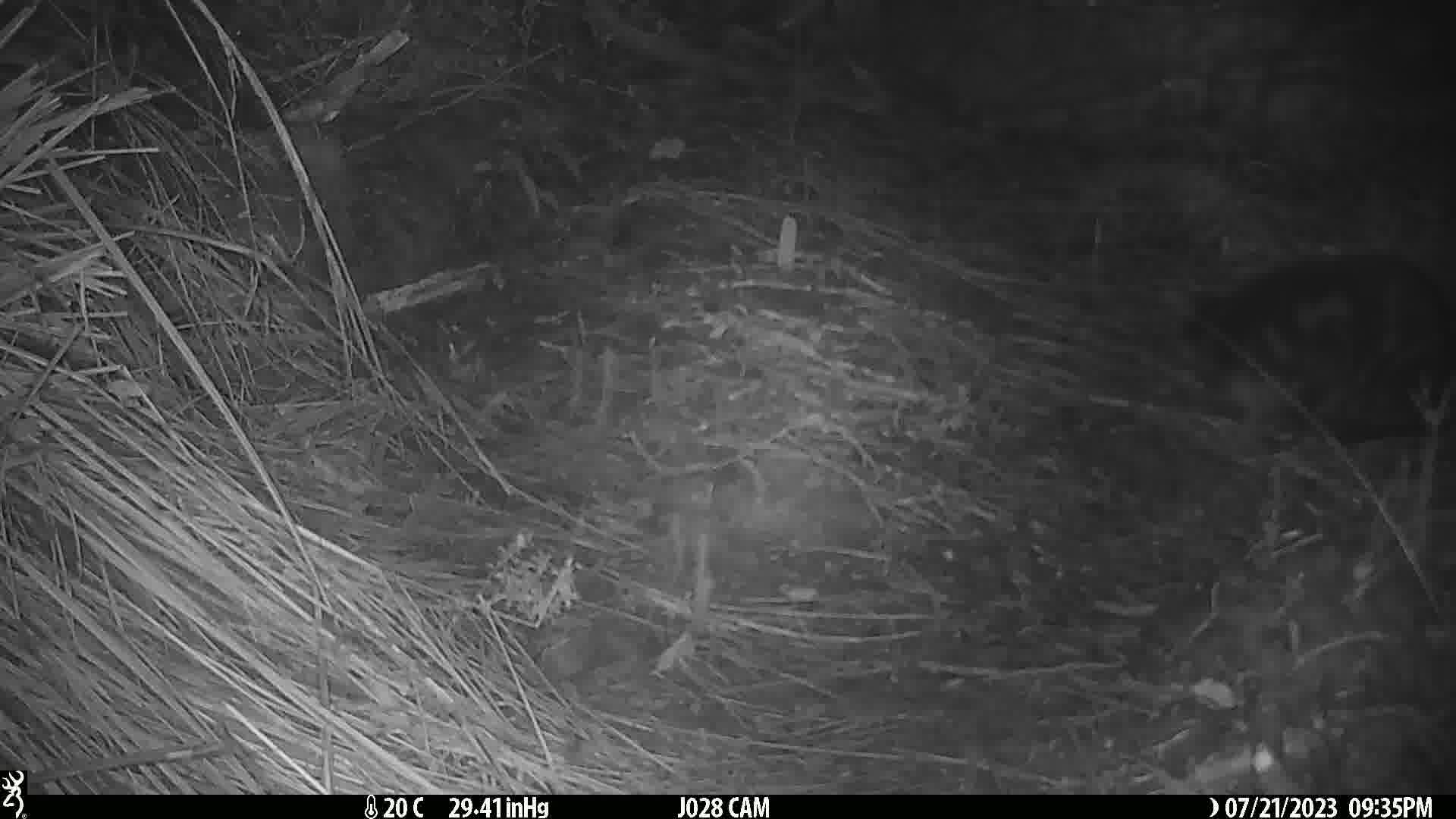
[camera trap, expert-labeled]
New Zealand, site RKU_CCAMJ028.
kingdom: Animalia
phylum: Chordata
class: Mammalia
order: Carnivora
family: Felidae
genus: Felis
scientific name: Felis catus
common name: domestic cat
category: cat